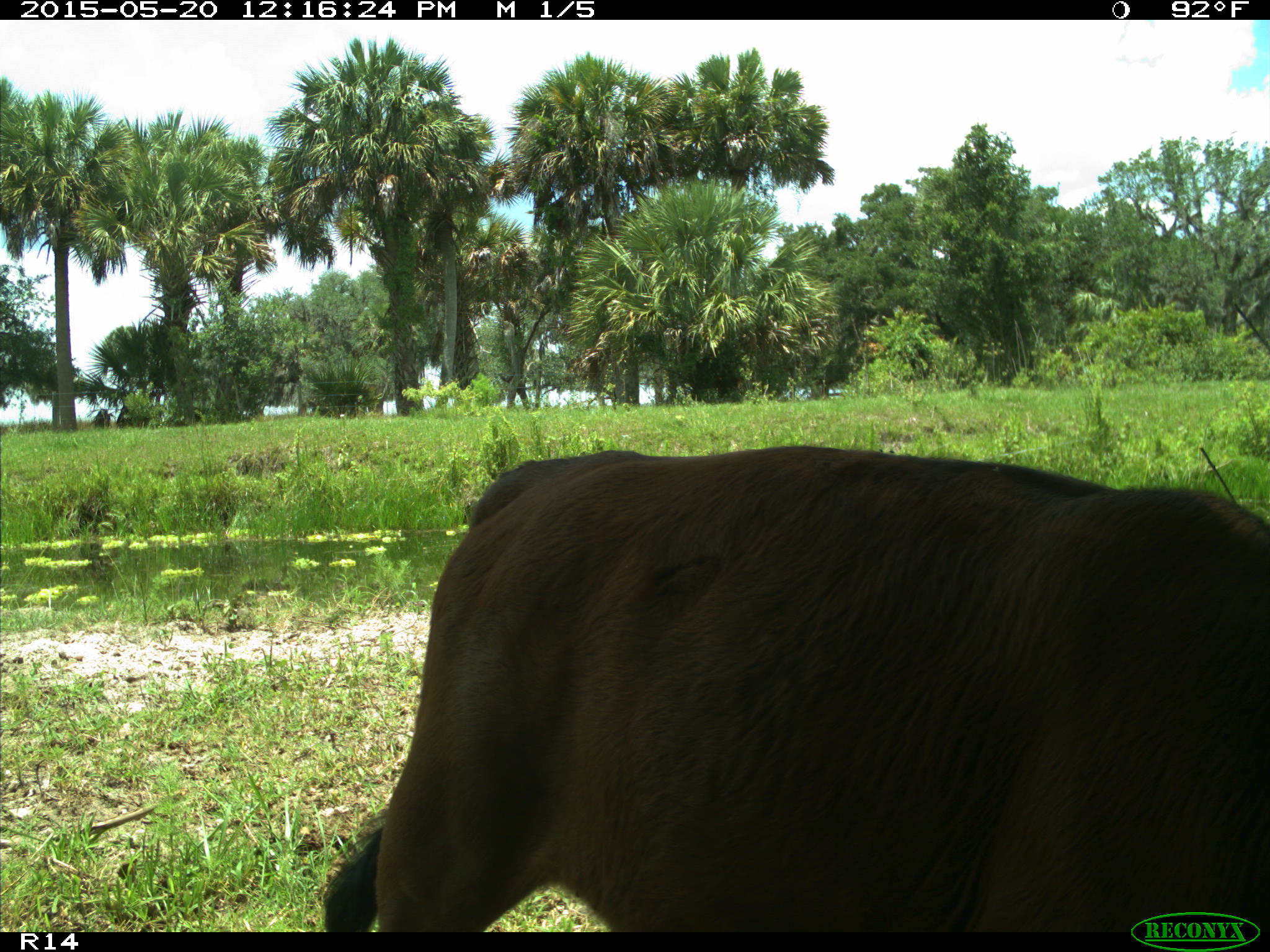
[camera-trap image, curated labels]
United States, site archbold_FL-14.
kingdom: Animalia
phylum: Chordata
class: Mammalia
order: Artiodactyla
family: Bovidae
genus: Bos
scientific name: Bos taurus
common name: domestic cow